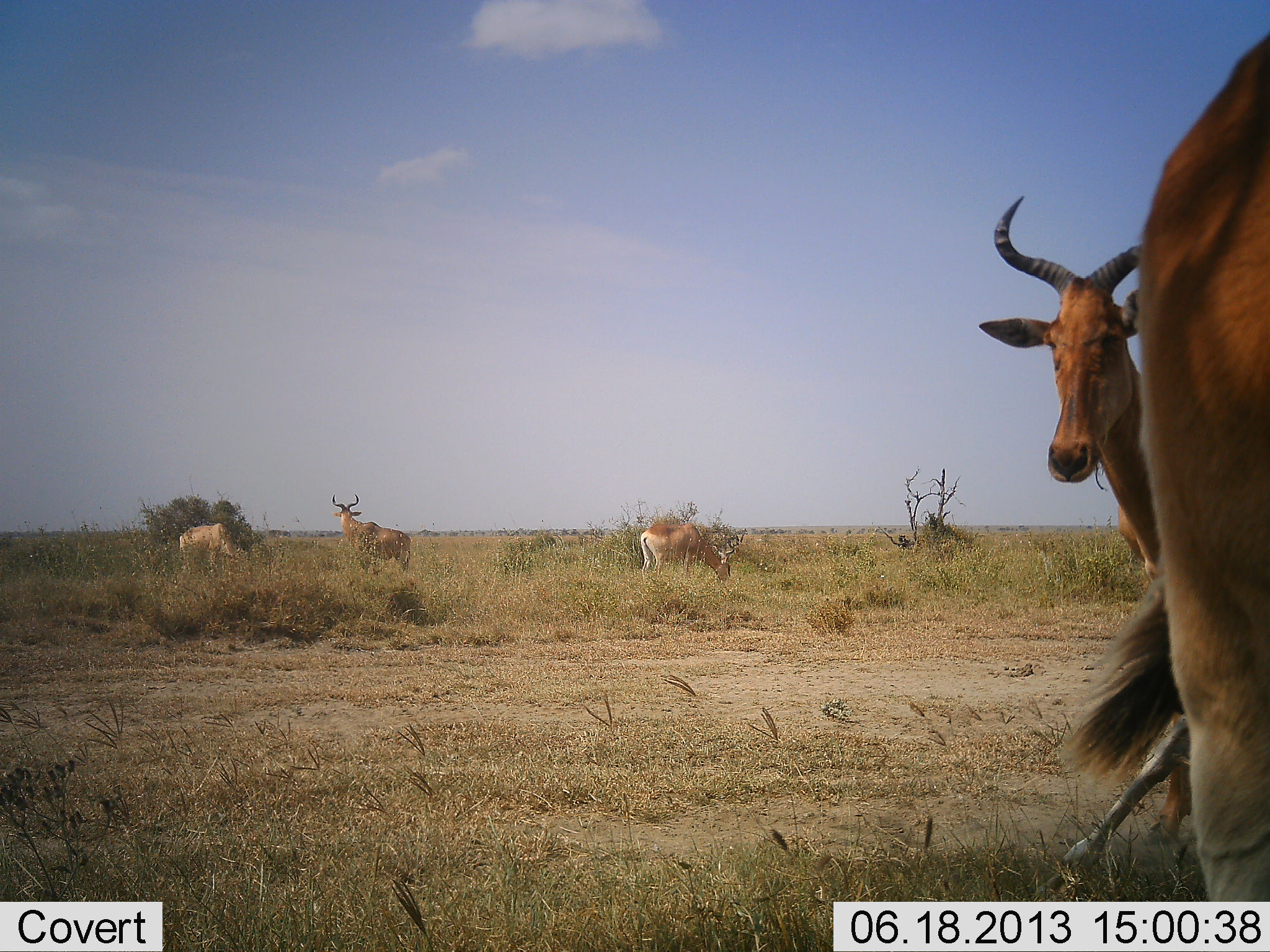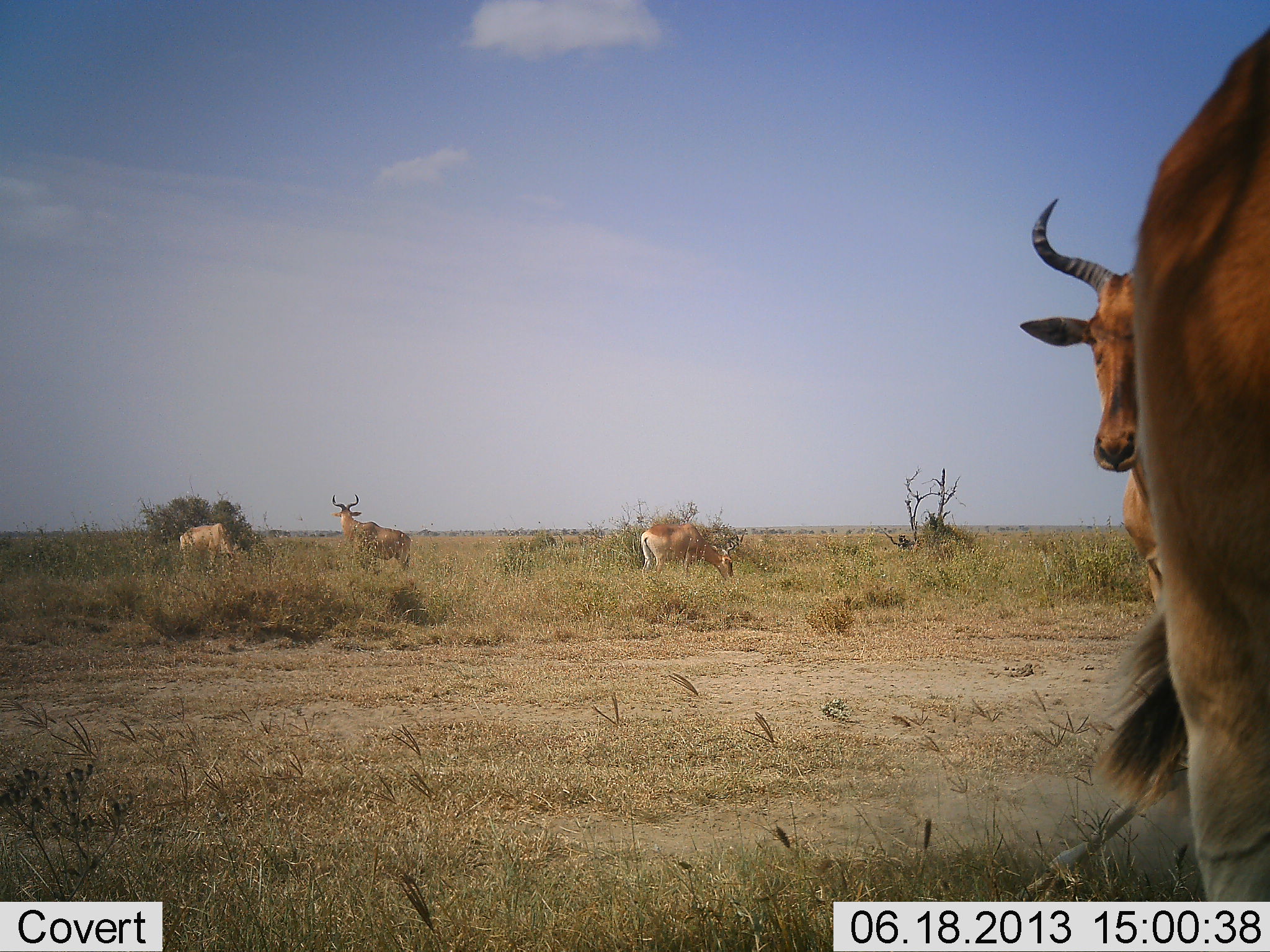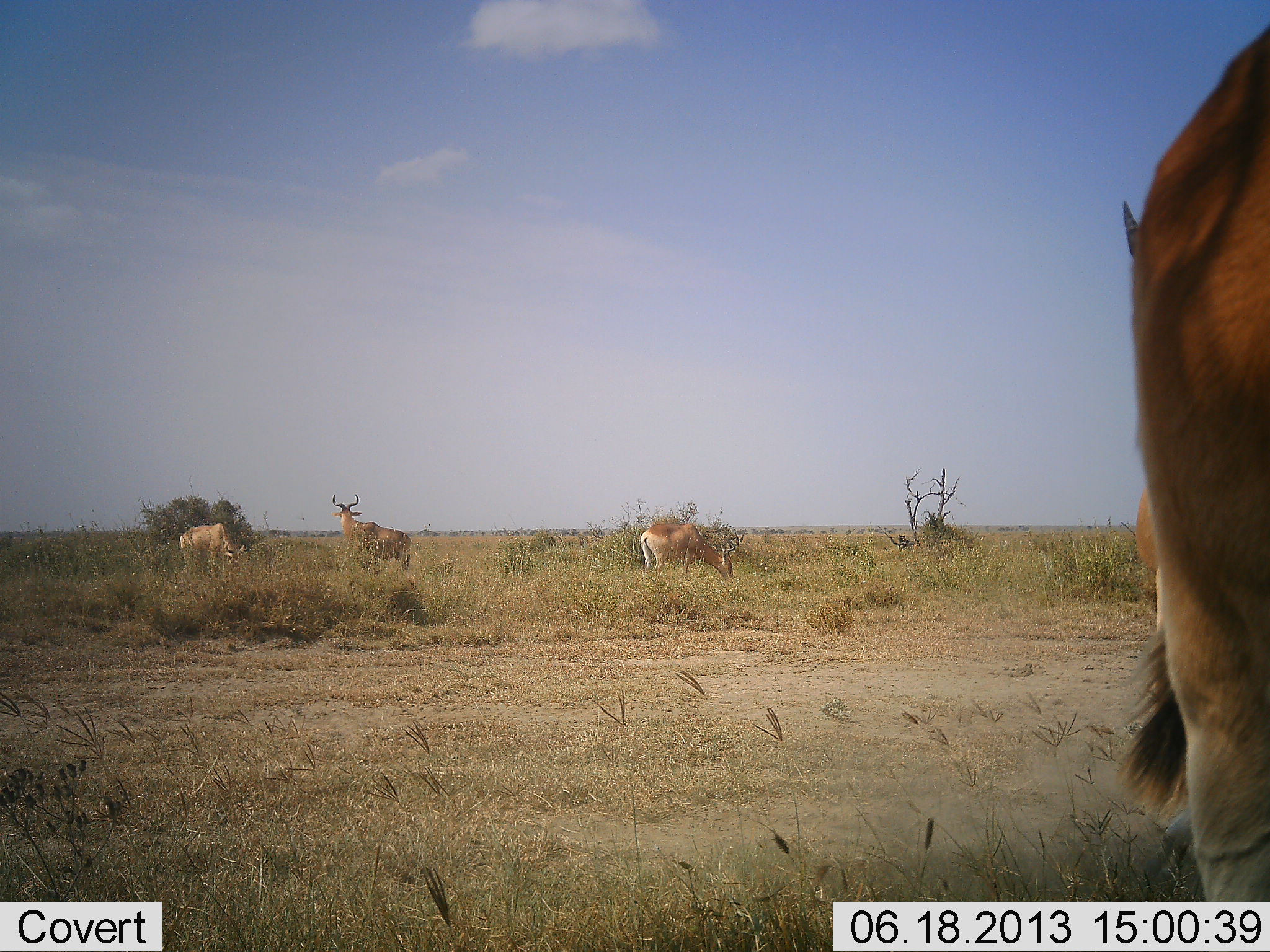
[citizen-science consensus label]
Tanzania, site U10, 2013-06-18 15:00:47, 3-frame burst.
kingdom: Animalia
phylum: Chordata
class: Mammalia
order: Artiodactyla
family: Bovidae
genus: Alcelaphus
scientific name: Alcelaphus buselaphus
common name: hartebeest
Hartebeest (Alcelaphus buselaphus), count 5. Behavior (volunteer vote fractions): standing 100%, resting 0%, moving 18%, interacting 6%. Young present (vote fraction): 0%. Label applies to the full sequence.